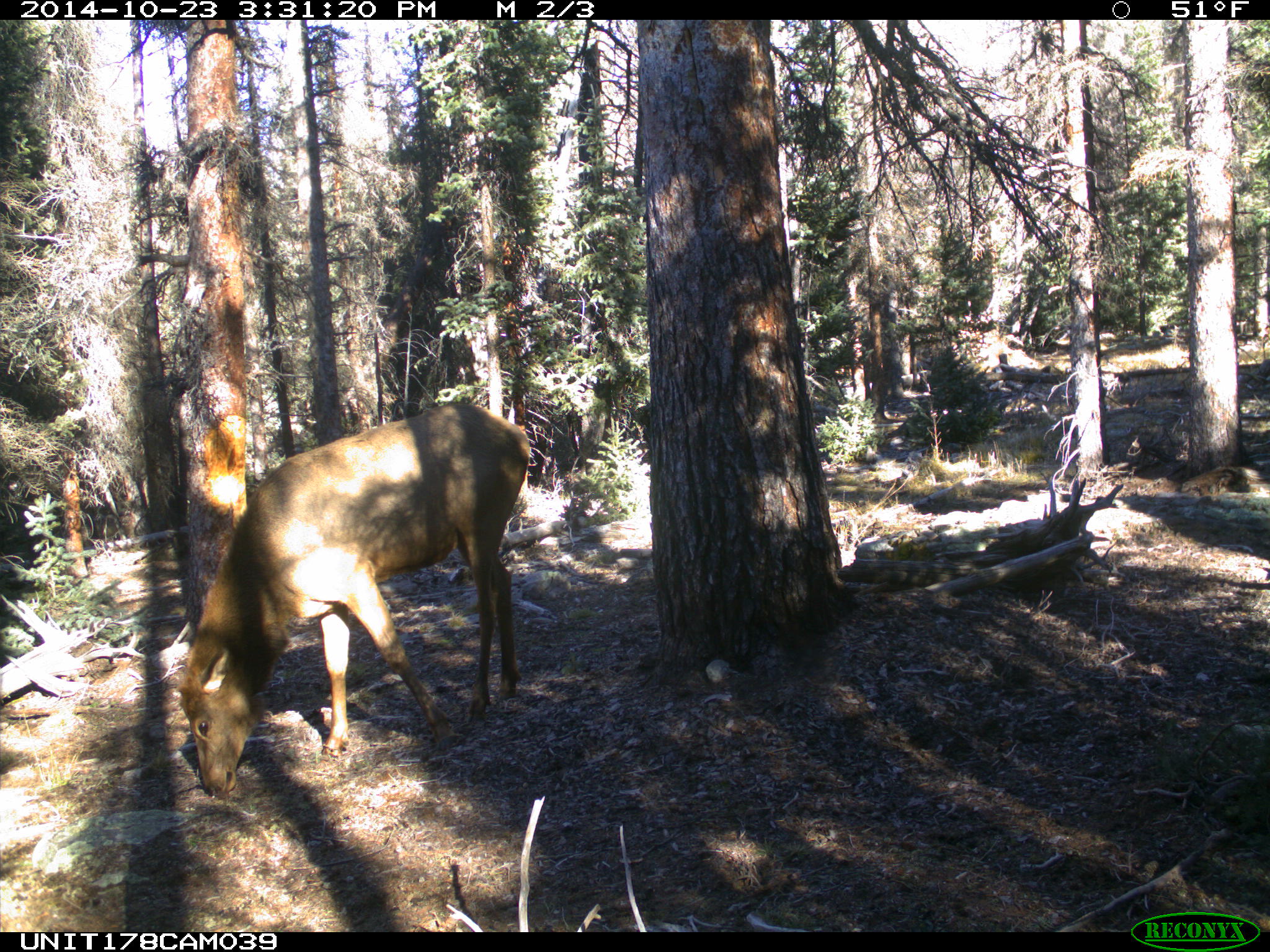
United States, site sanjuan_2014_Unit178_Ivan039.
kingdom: Animalia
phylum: Chordata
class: Mammalia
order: Artiodactyla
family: Cervidae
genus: Cervus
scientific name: Cervus elaphus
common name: red deer